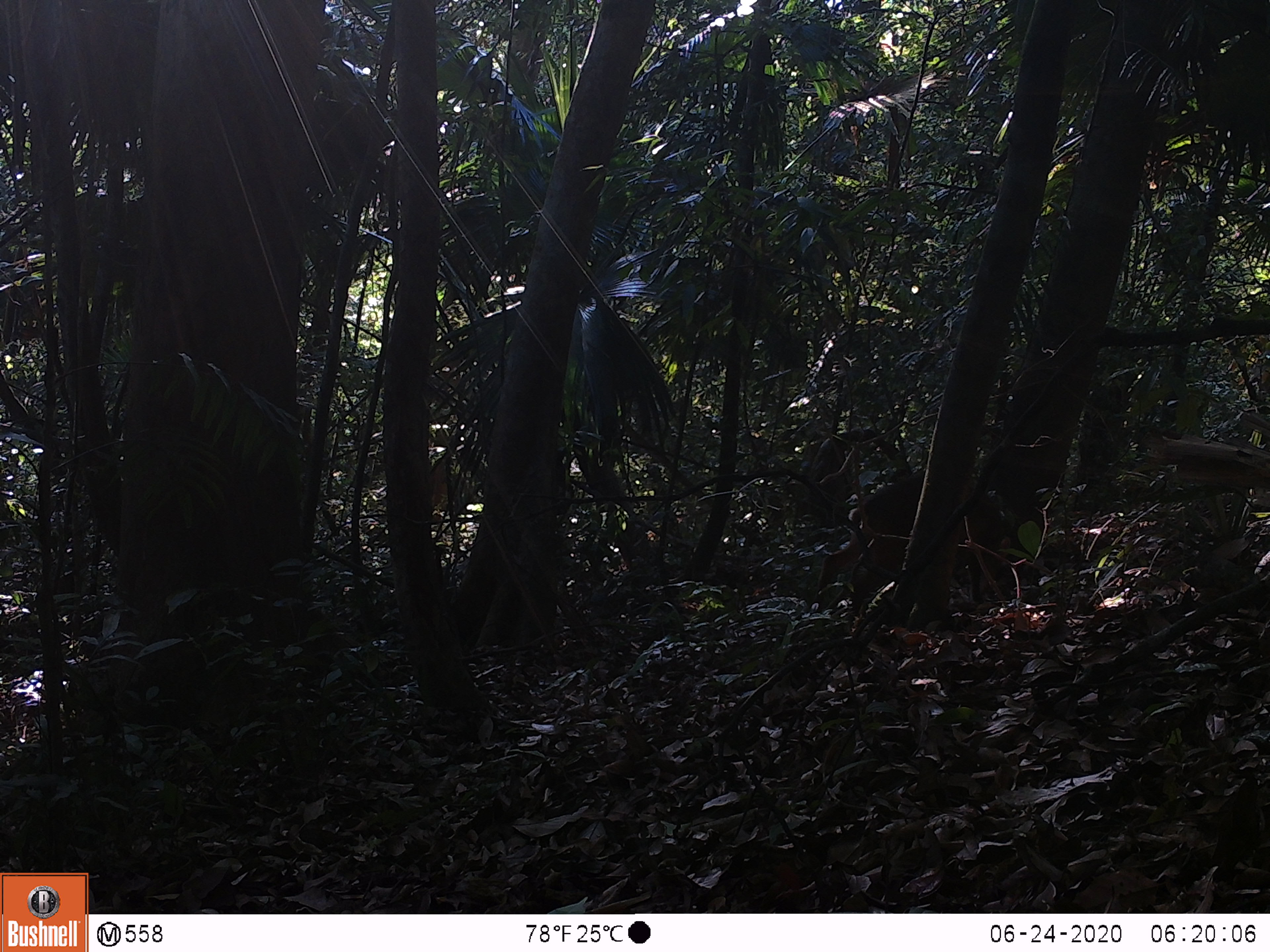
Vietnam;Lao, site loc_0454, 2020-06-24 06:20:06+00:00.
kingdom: Animalia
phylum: Chordata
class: Mammalia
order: Artiodactyla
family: Cervidae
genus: Muntiacus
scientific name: Muntiacus vuquangensis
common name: large-antlered muntjac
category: large antlered muntjac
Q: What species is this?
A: Large antlered muntjac (large-antlered muntjac) (Muntiacus vuquangensis).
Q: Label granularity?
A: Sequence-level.